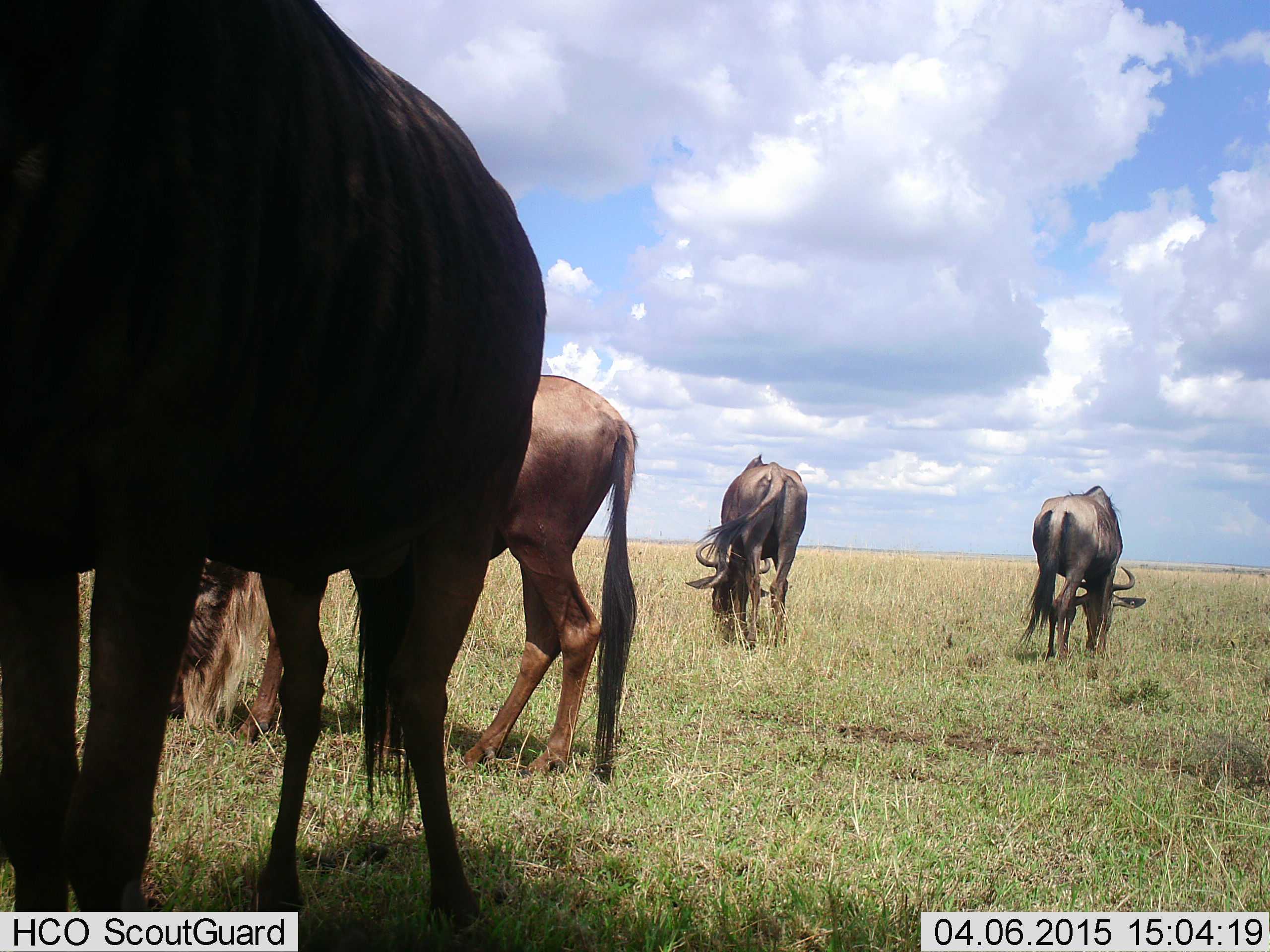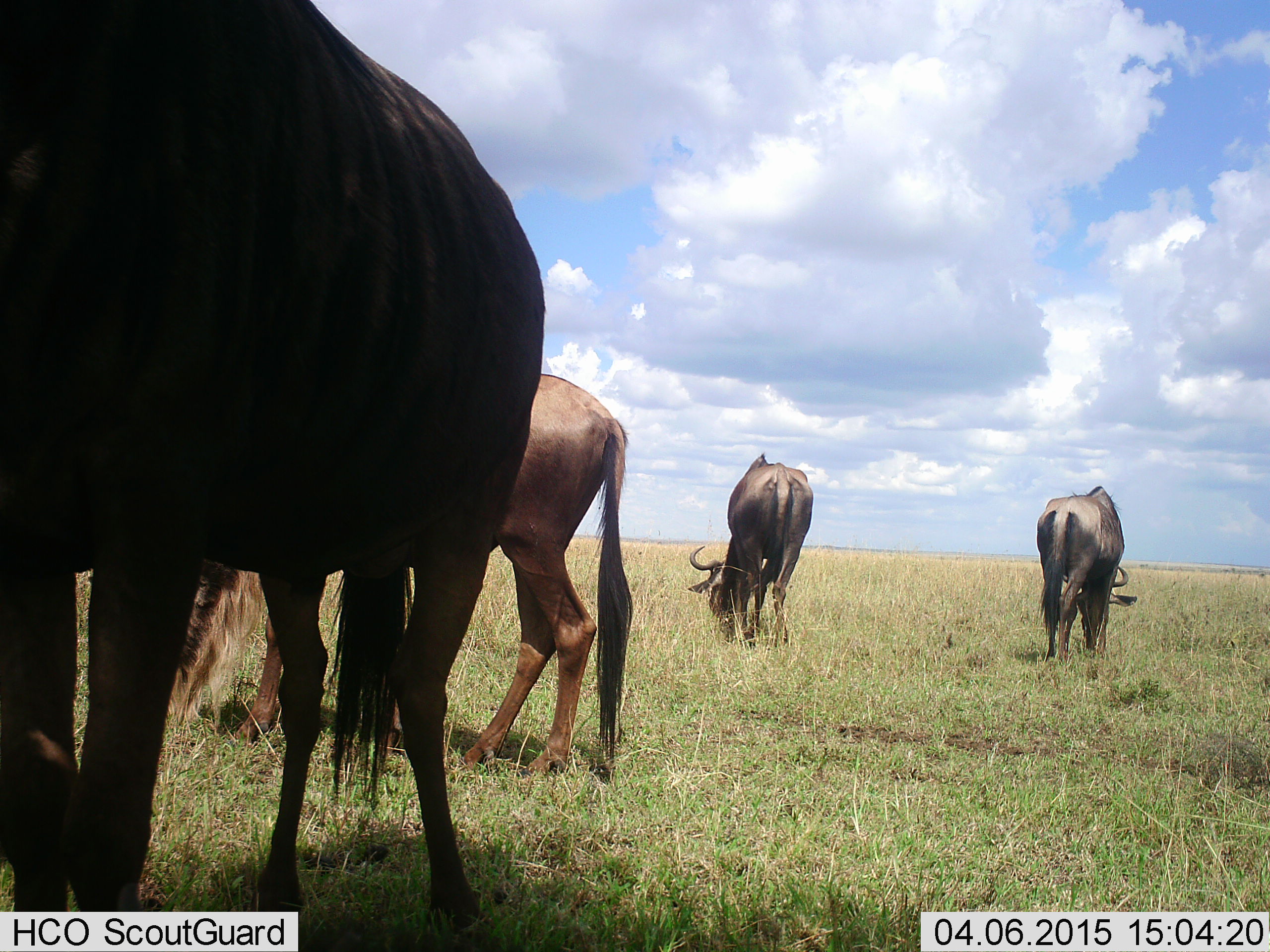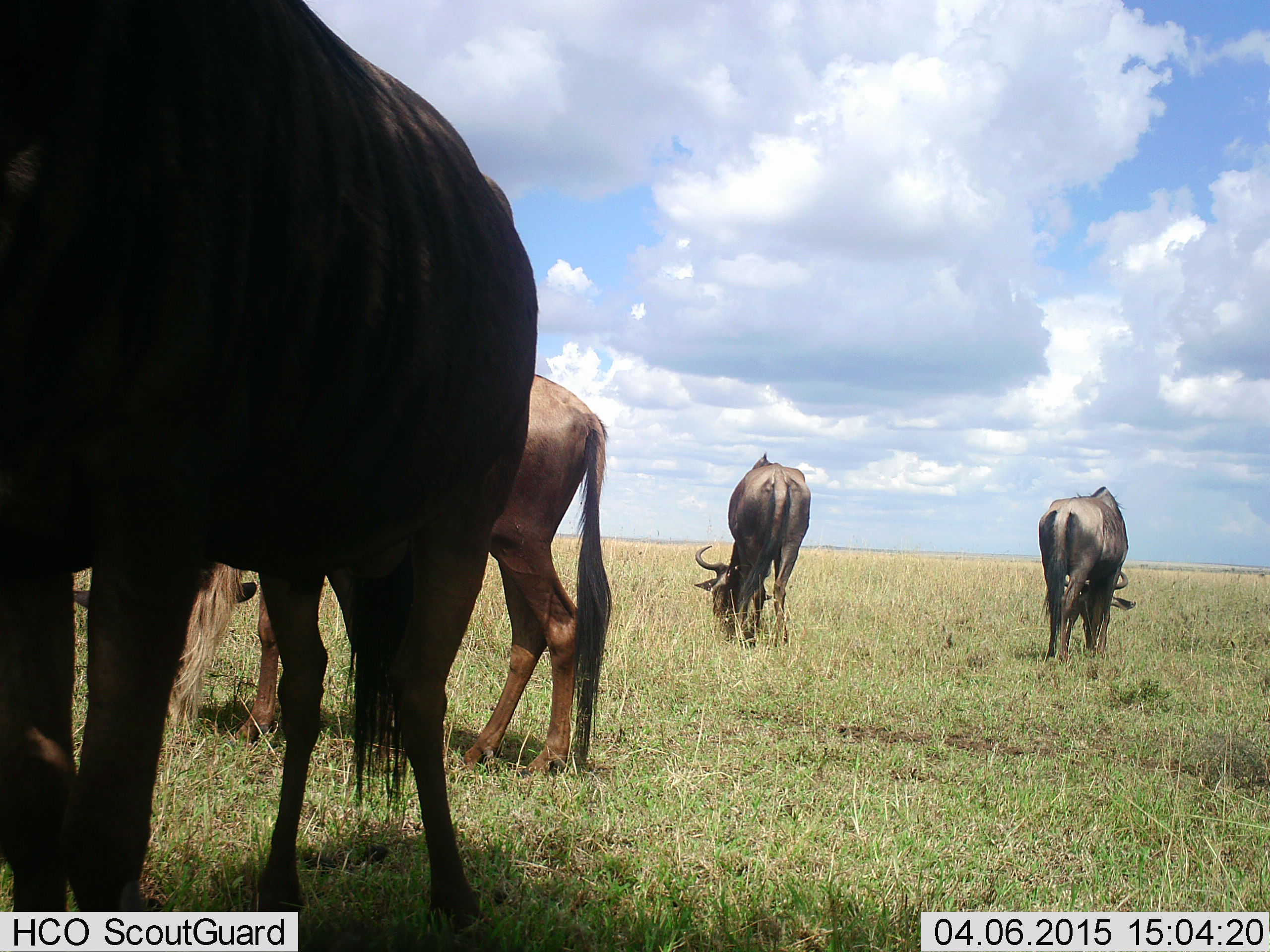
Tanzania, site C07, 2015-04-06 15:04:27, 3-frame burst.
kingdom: Animalia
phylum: Chordata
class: Mammalia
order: Artiodactyla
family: Bovidae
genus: Connochaetes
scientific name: Connochaetes taurinus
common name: blue wildebeest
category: wildebeest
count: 4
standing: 20%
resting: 0%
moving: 0%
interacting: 0%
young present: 0%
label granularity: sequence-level